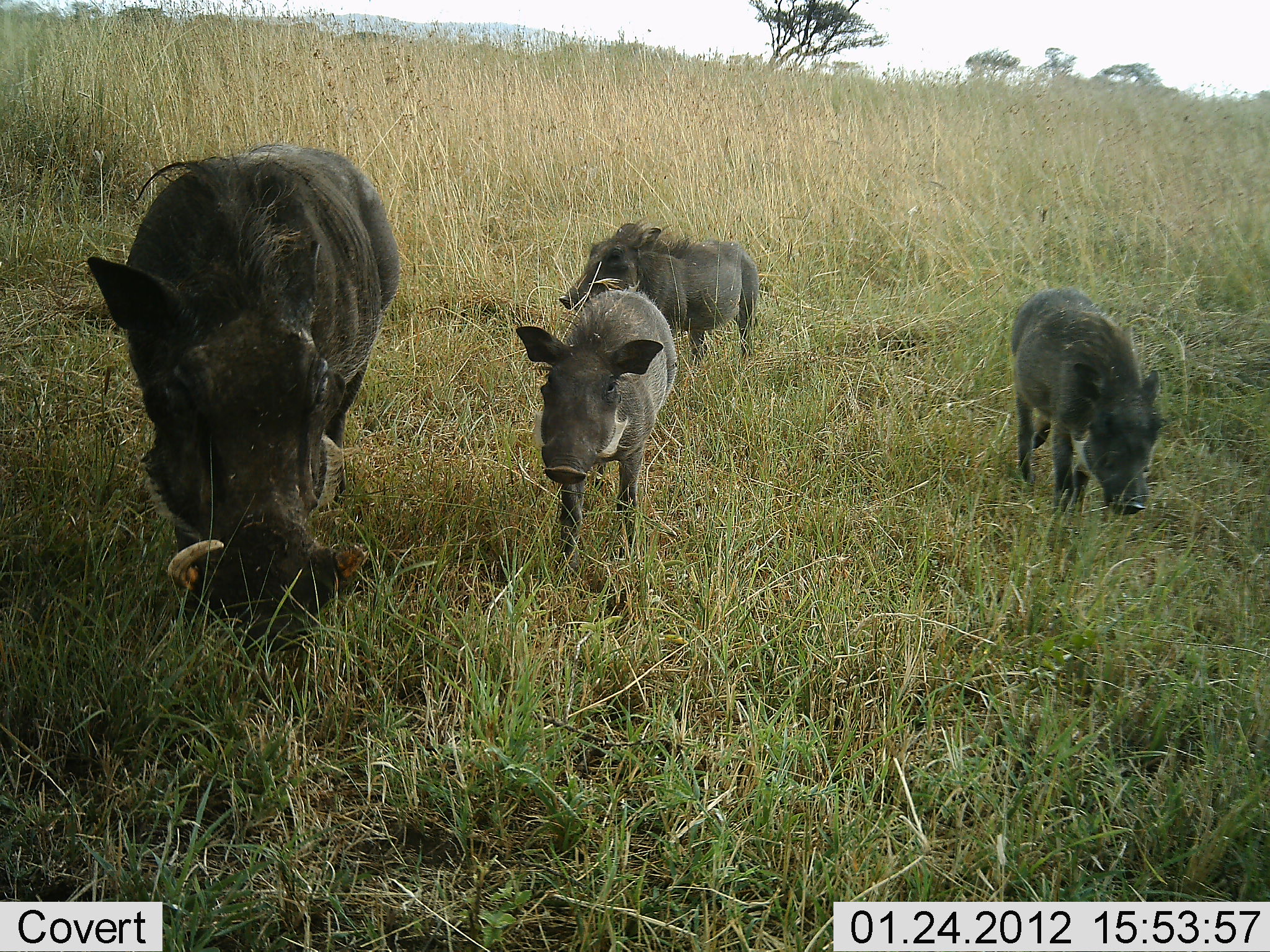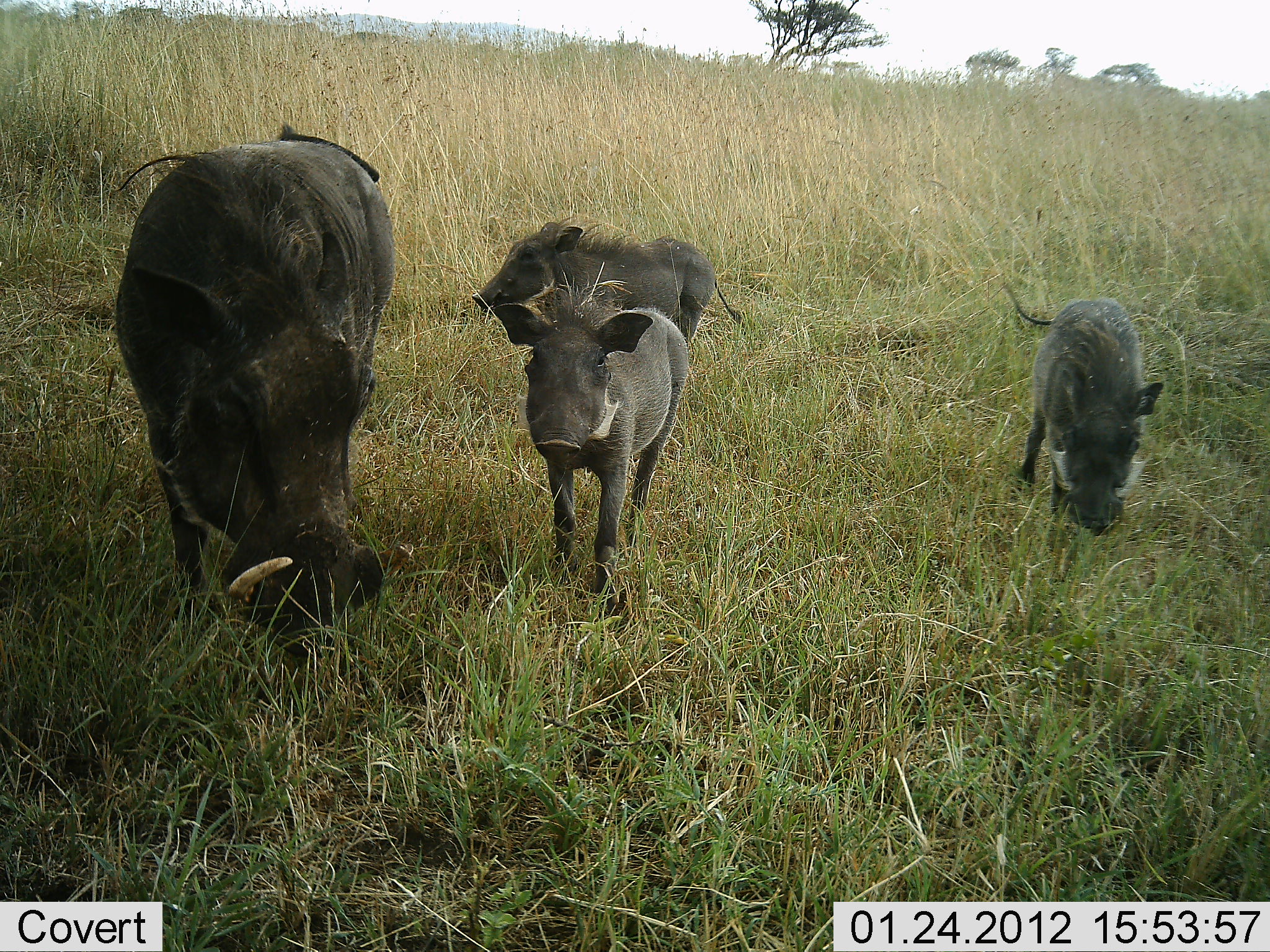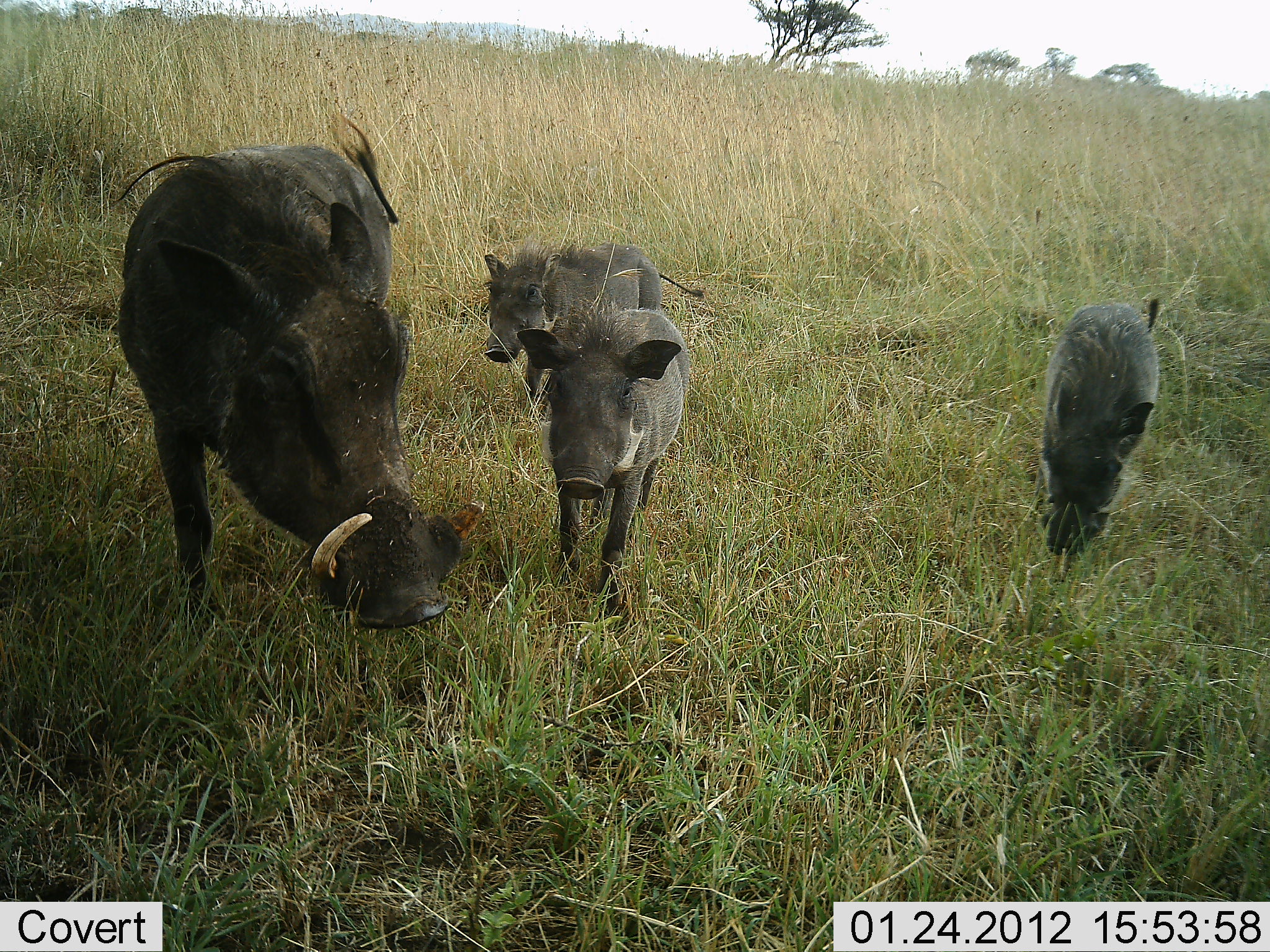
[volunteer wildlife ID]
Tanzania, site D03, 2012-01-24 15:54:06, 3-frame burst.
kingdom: Animalia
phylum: Chordata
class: Mammalia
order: Artiodactyla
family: Suidae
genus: Phacochoerus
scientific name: Phacochoerus africanus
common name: warthog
Warthog (Phacochoerus africanus), count 4. Behavior (volunteer vote fractions): standing 36%, resting 0%, moving 71%, interacting 0%. Young present (vote fraction): 93%. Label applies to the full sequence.